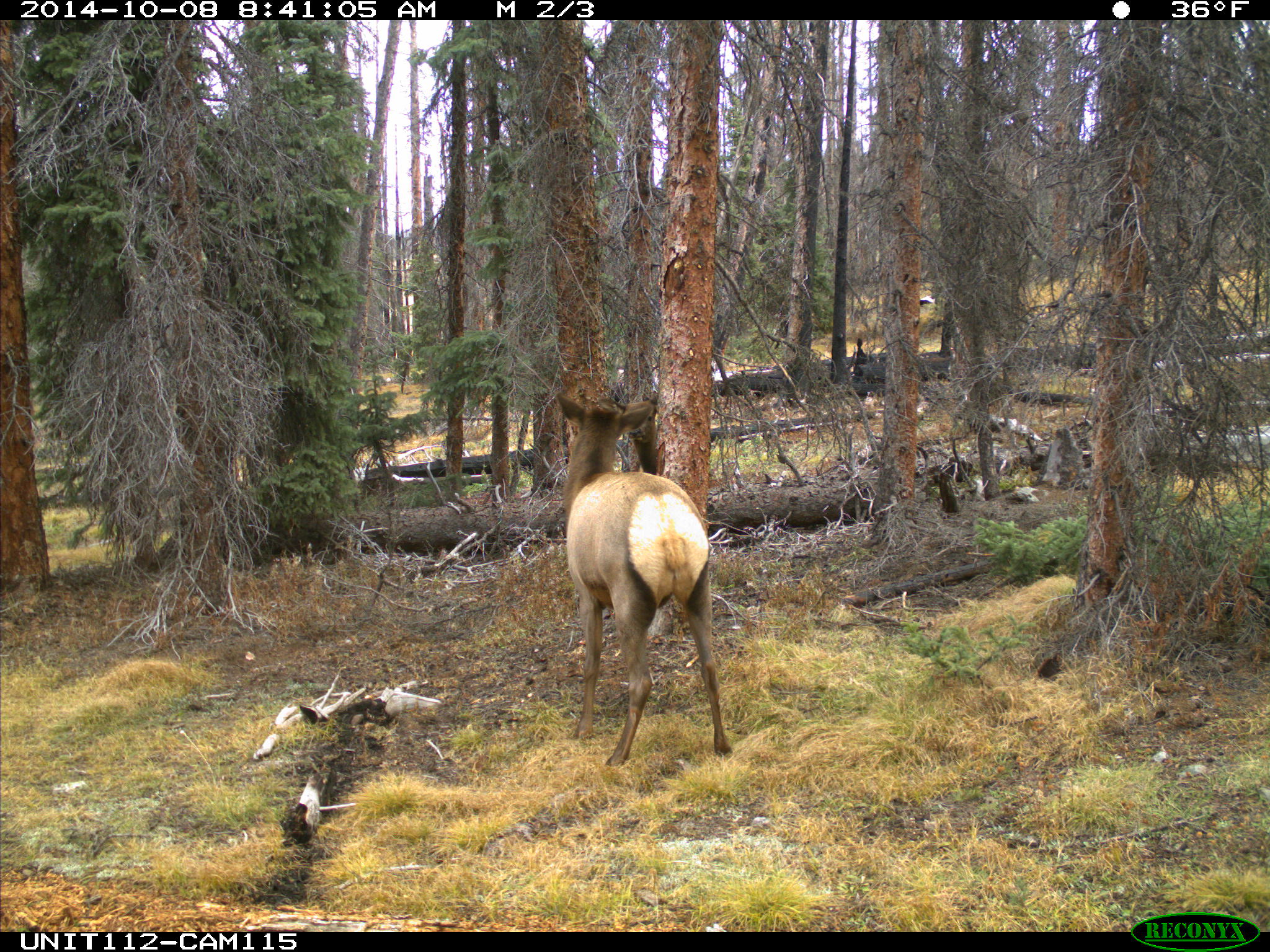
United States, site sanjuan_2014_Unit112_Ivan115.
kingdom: Animalia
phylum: Chordata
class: Mammalia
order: Artiodactyla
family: Cervidae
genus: Cervus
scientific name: Cervus elaphus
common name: red deer